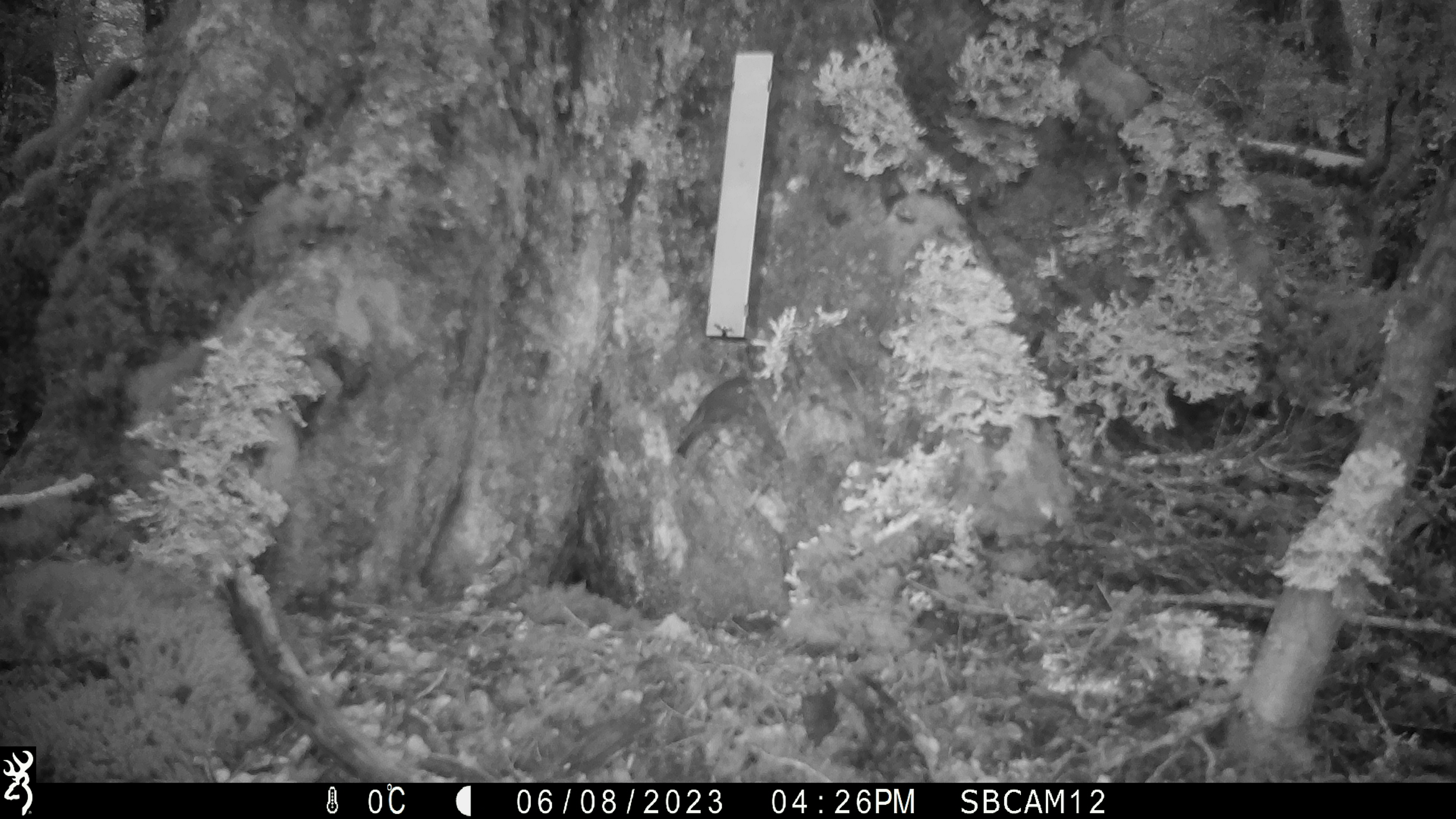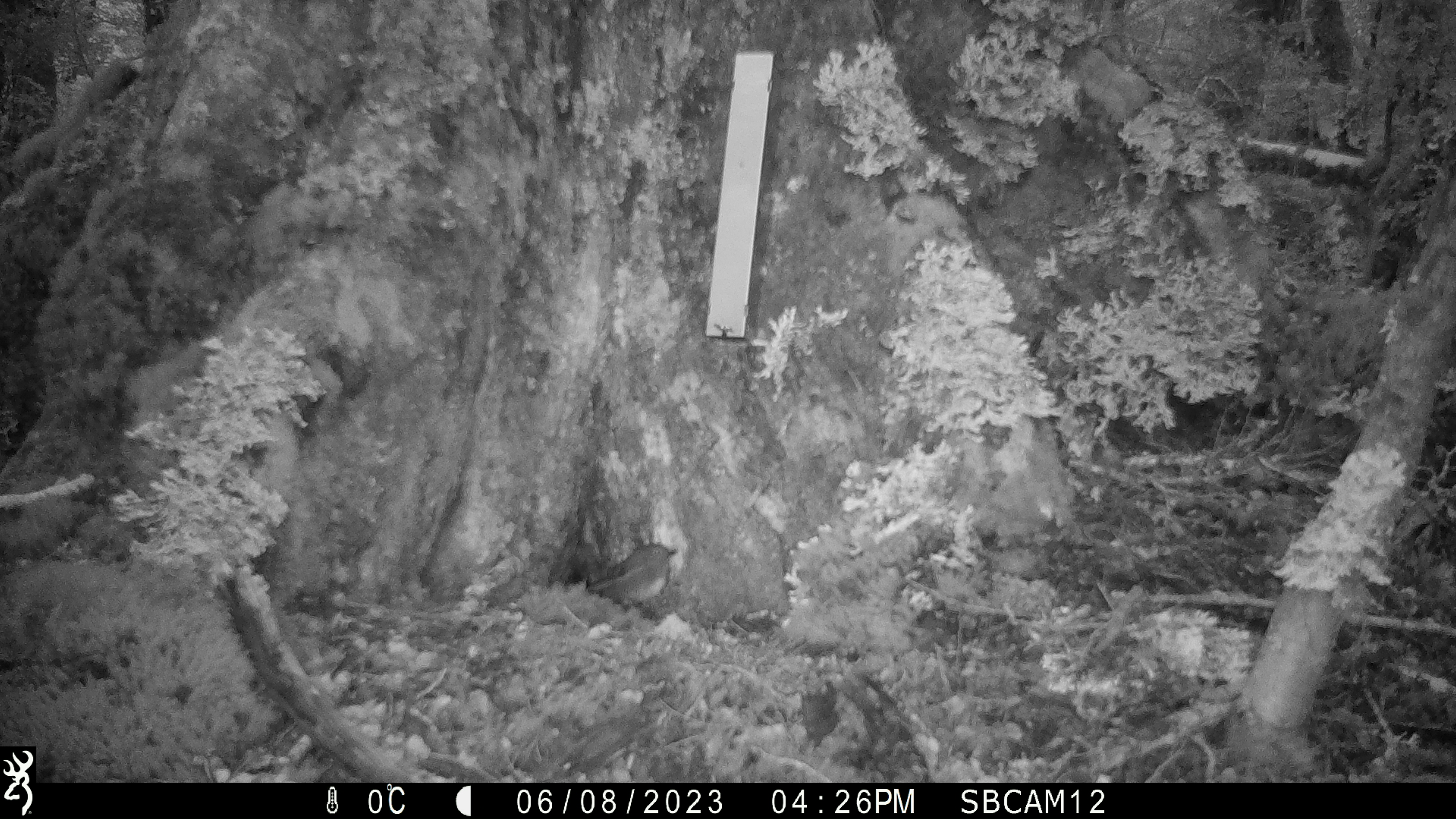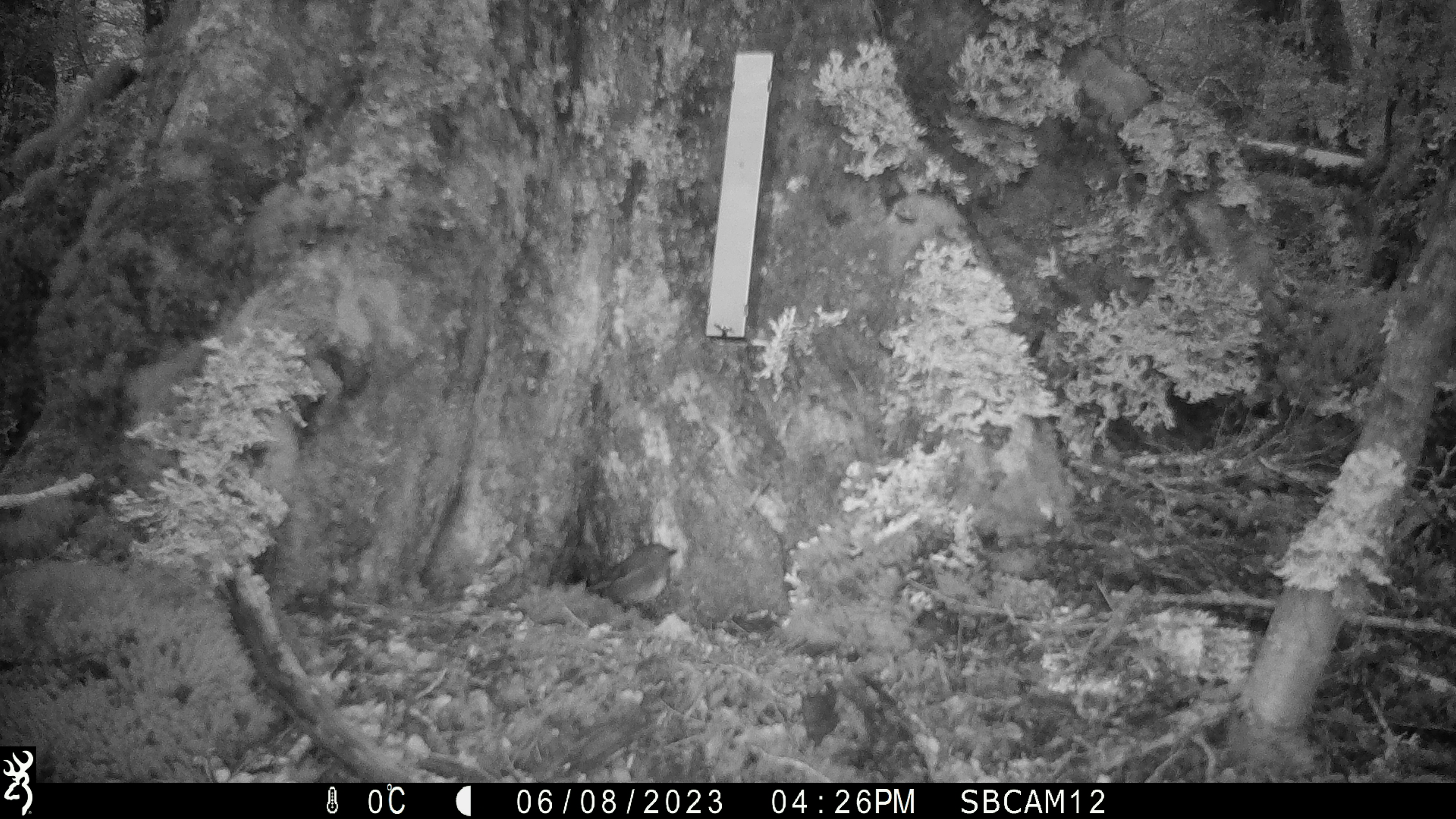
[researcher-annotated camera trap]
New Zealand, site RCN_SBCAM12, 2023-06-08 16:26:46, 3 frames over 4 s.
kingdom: Animalia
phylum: Chordata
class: Aves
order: Passeriformes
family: Petroicidae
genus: Petroica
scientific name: Petroica australis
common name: new zealand robin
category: robin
Robin (new zealand robin) (Petroica australis).